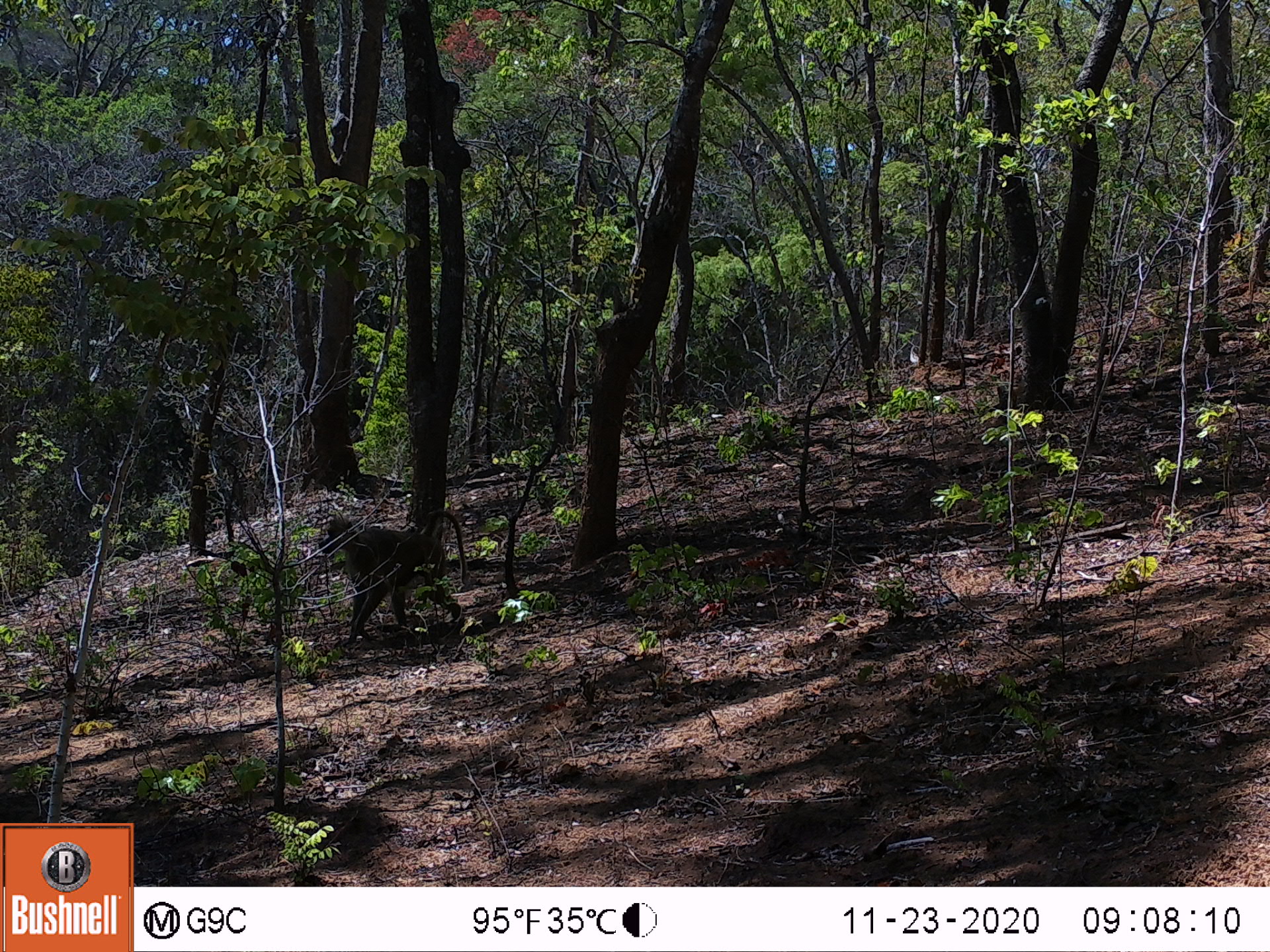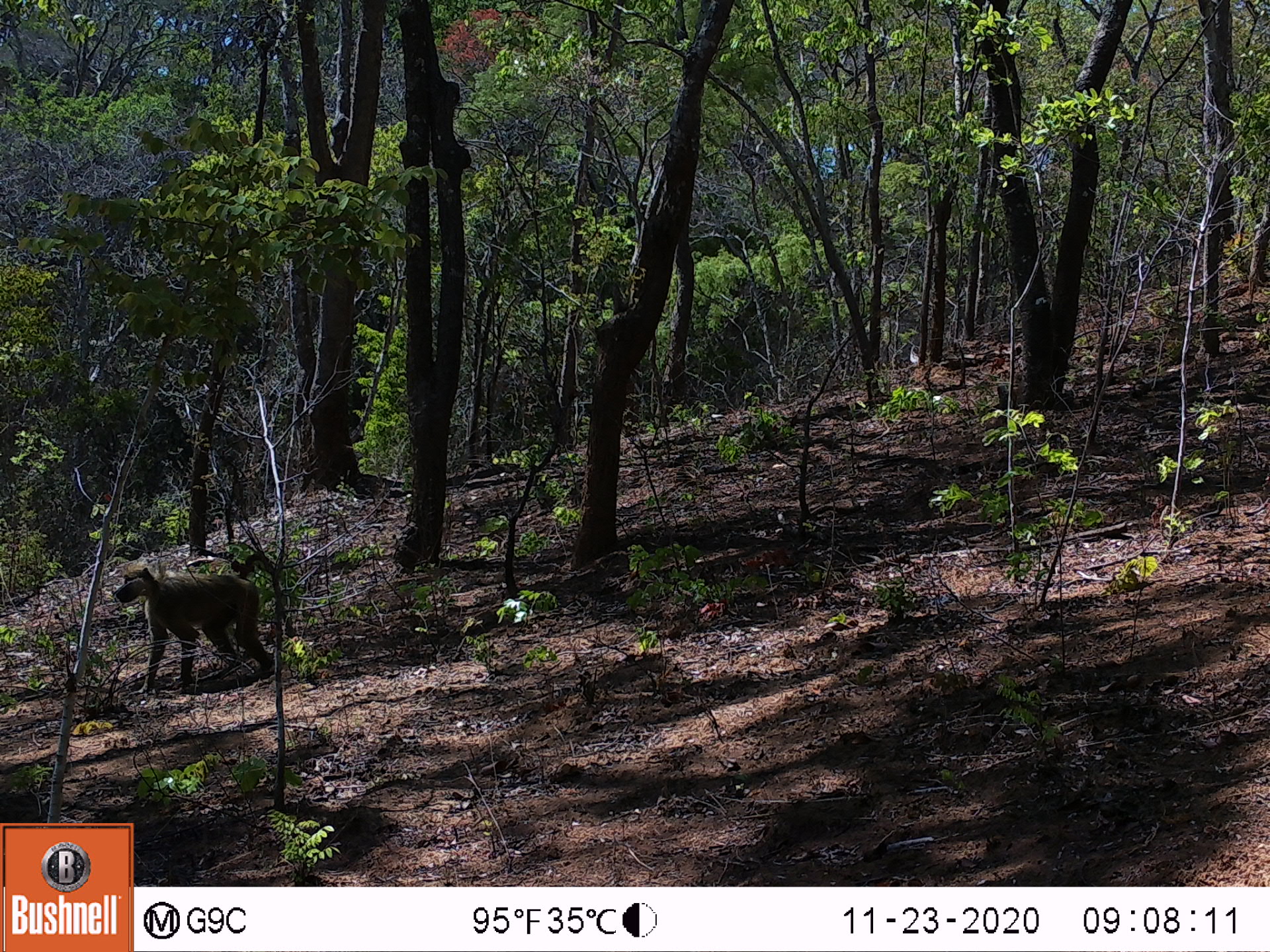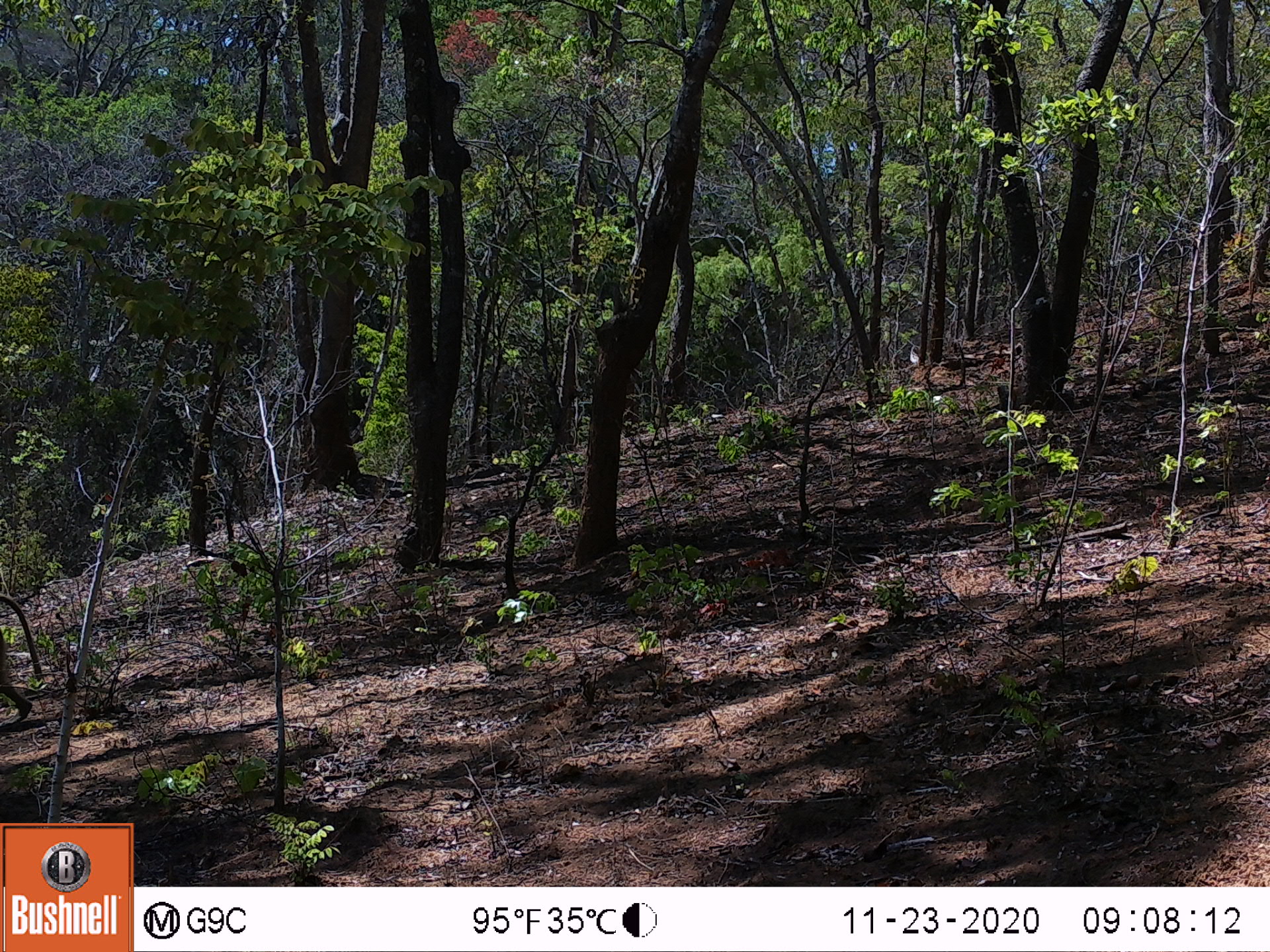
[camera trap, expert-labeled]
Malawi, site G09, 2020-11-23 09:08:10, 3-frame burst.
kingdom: Animalia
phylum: Chordata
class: Mammalia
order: Primates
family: Cercopithecidae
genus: Papio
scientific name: Papio cynocephalus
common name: yellow baboon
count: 1